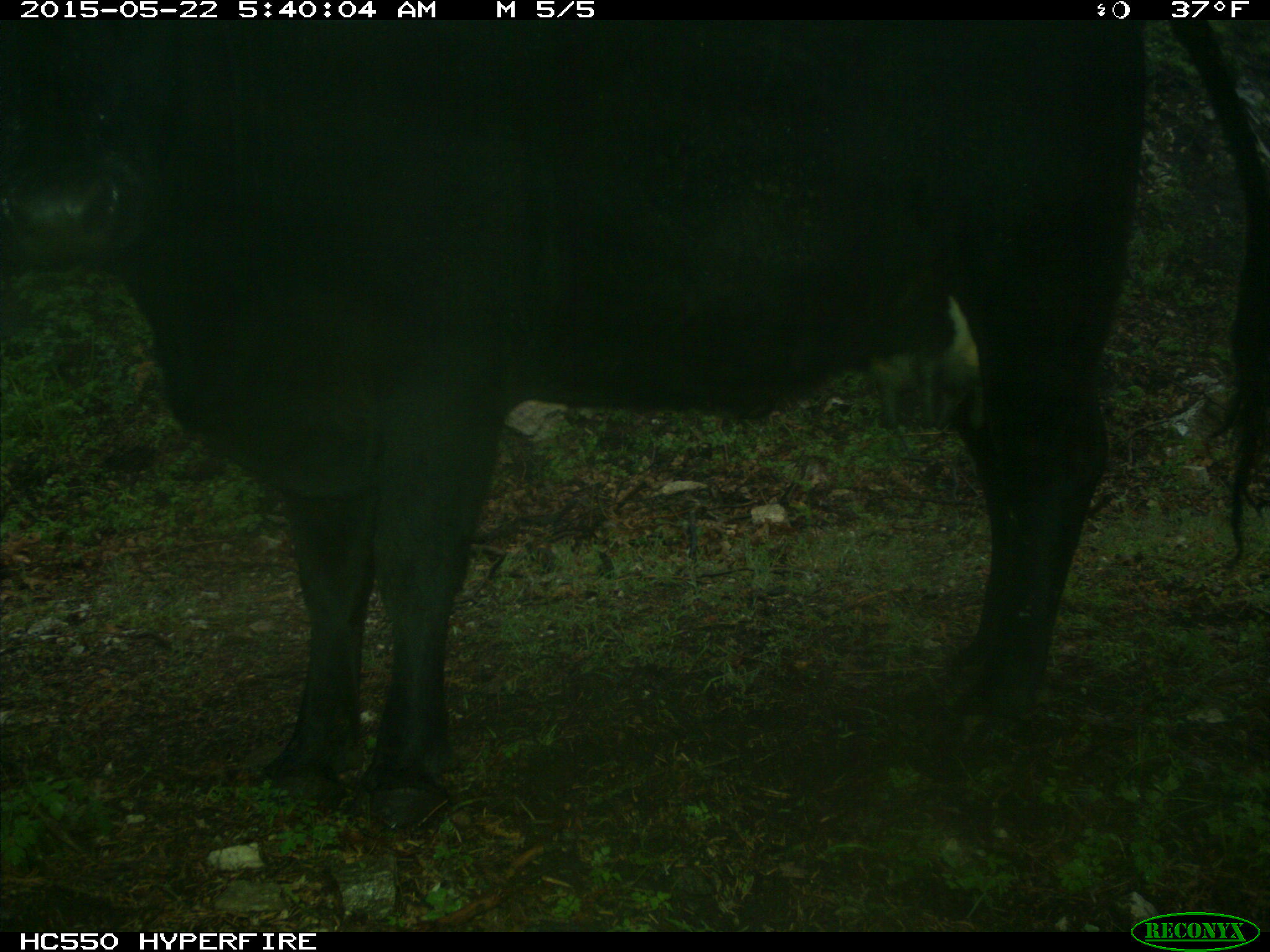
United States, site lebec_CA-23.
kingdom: Animalia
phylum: Chordata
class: Mammalia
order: Artiodactyla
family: Bovidae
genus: Bos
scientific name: Bos taurus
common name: domestic cow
Bos taurus (domestic cow).